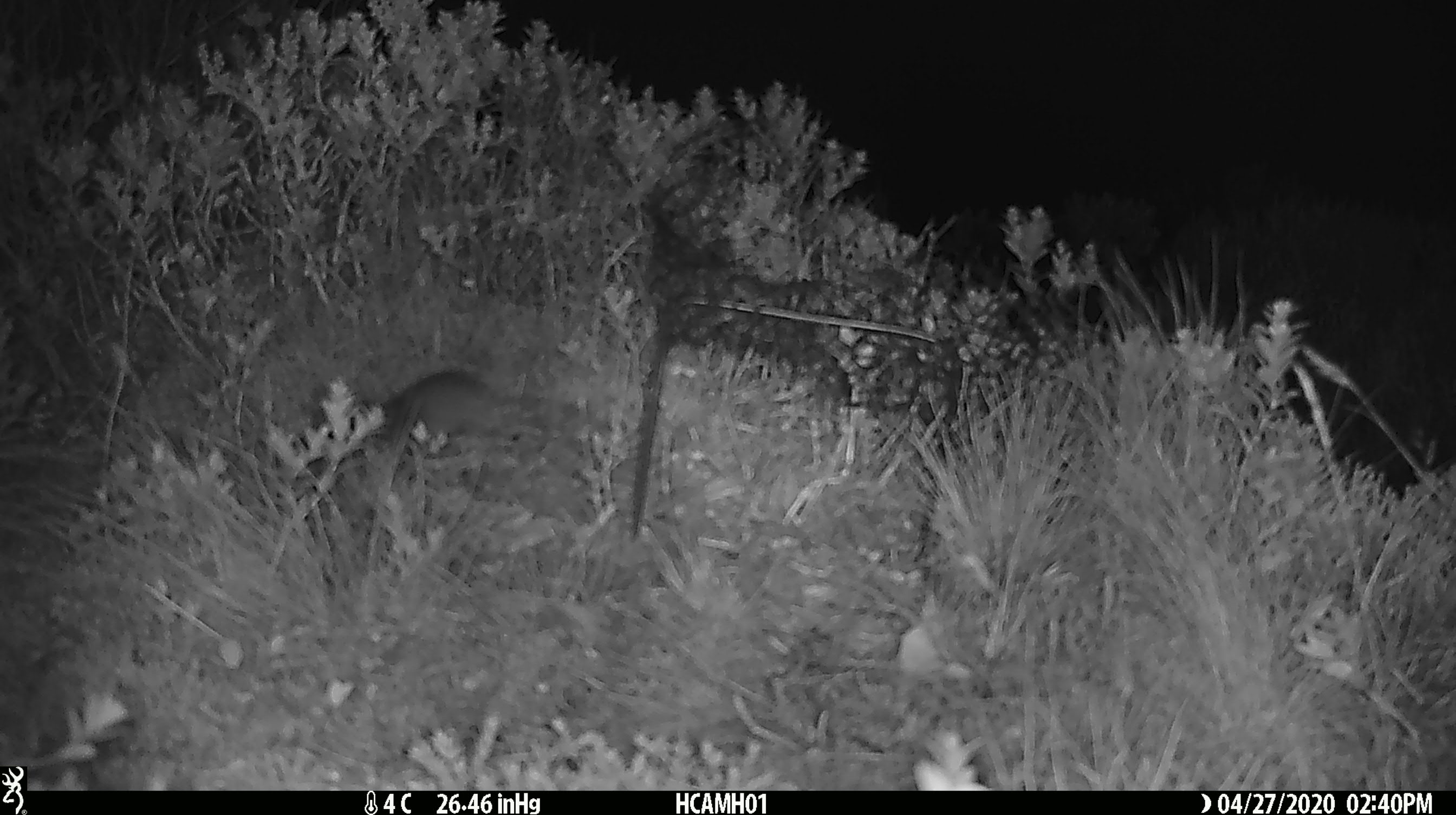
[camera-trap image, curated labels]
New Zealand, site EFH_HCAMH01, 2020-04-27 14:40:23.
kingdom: Animalia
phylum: Chordata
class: Mammalia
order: Rodentia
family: Muridae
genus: Mus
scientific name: Mus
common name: mouse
Mouse (Mus).